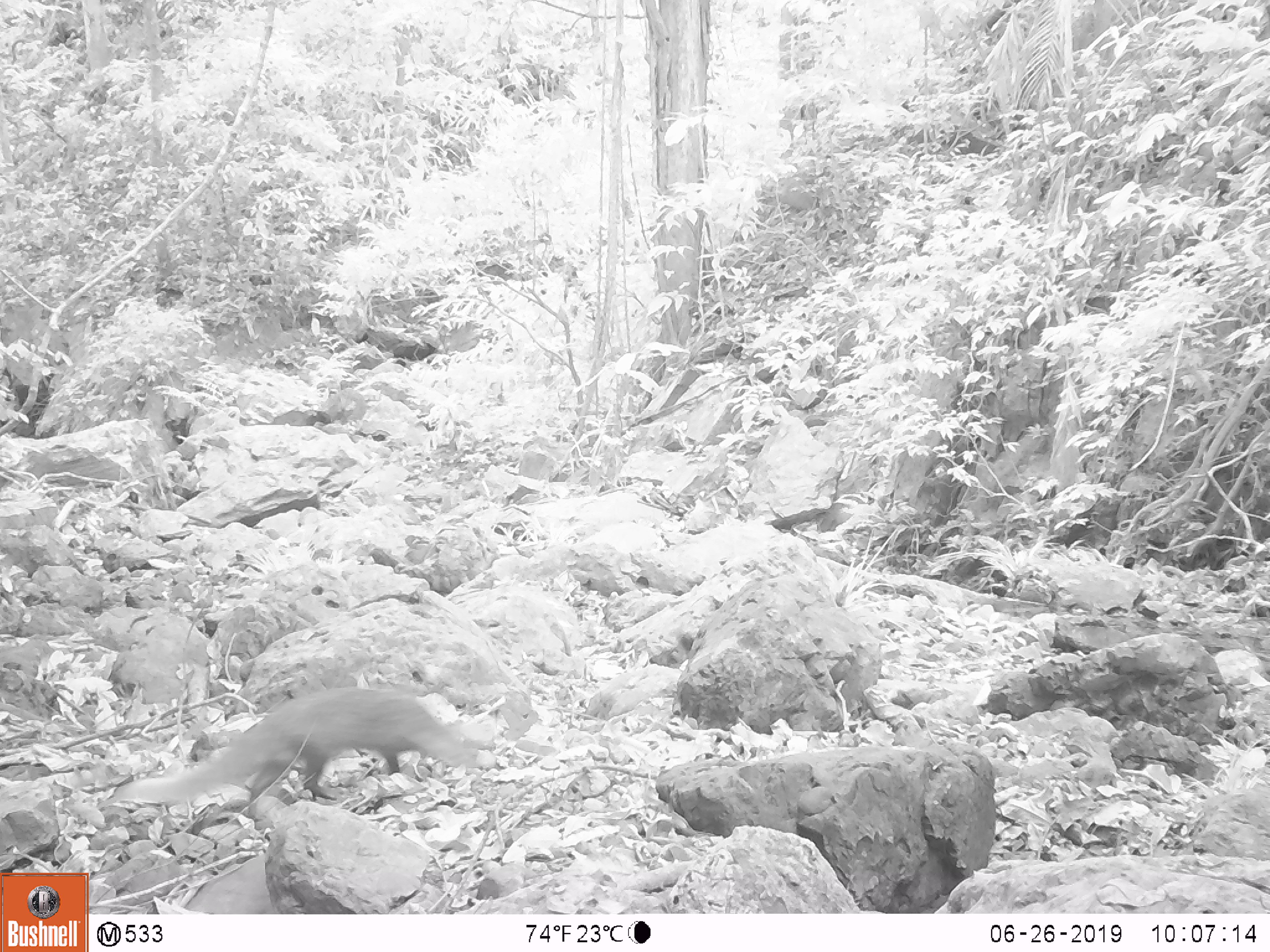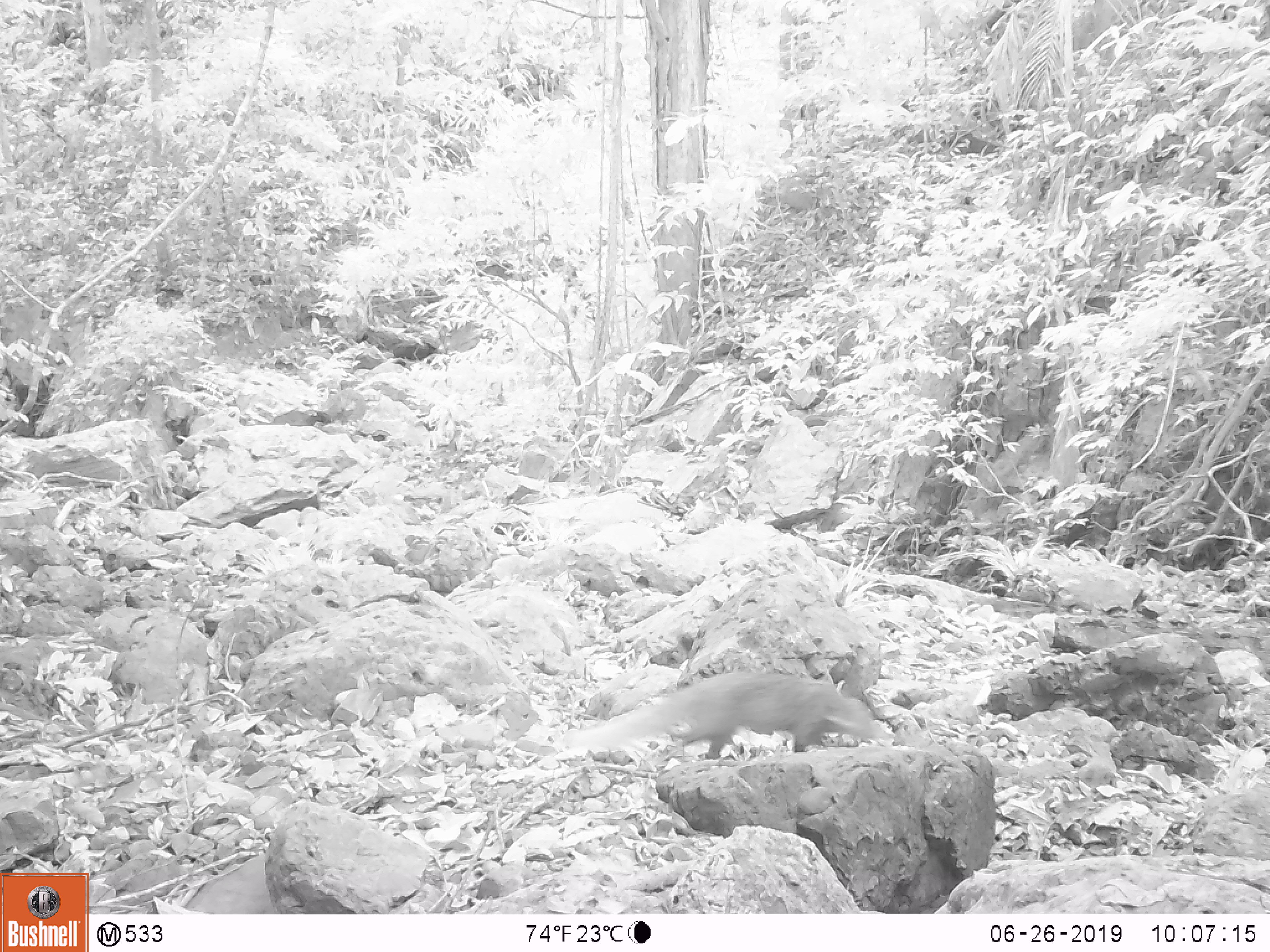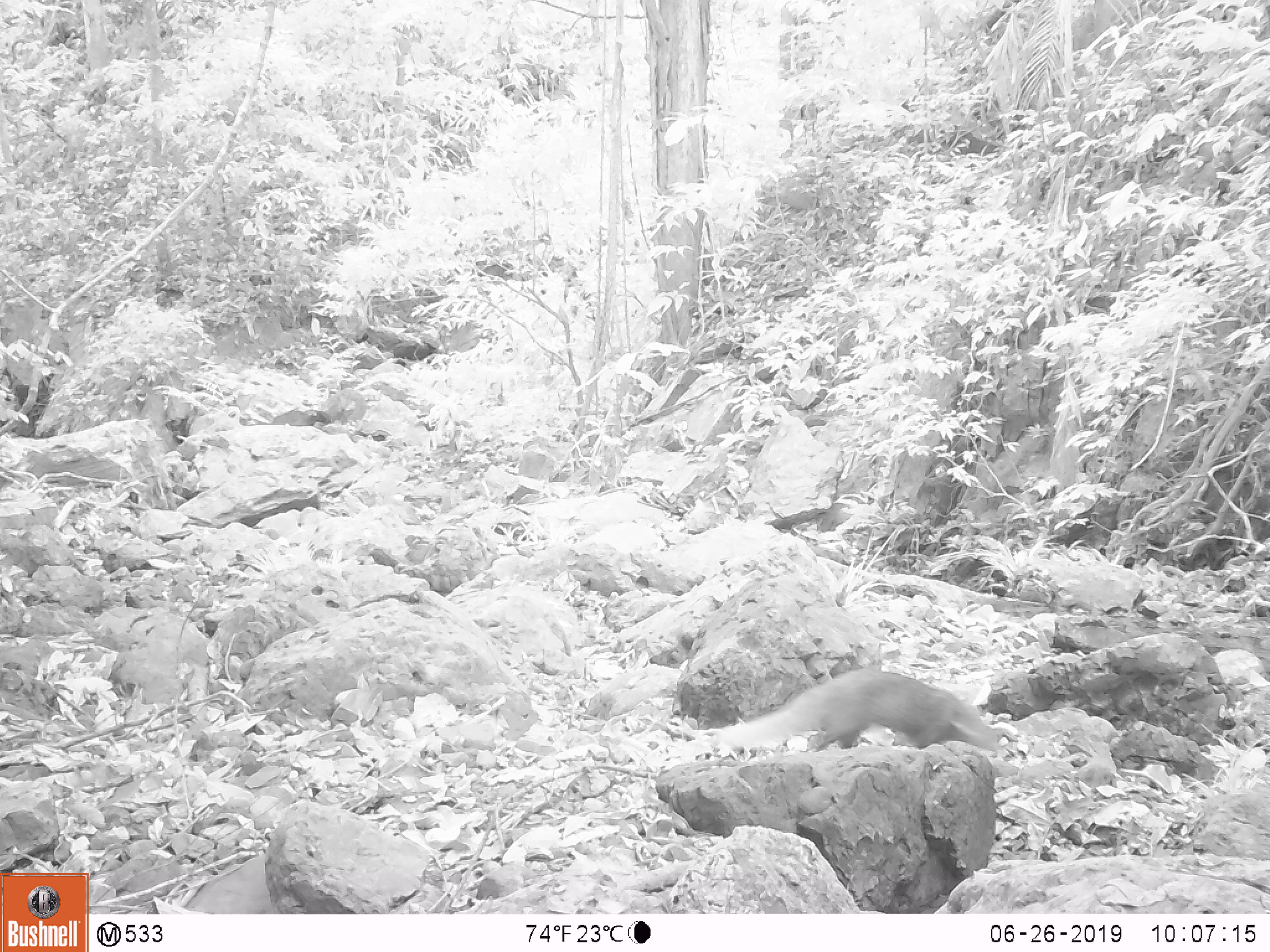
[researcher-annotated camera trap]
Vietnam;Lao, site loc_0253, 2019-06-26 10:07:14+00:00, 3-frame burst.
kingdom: Animalia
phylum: Chordata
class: Mammalia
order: Carnivora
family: Herpestidae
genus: Urva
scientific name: Urva urva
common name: crab-eating mongoose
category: crab eating mongoose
Crab eating mongoose (crab-eating mongoose) (Urva urva). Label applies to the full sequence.